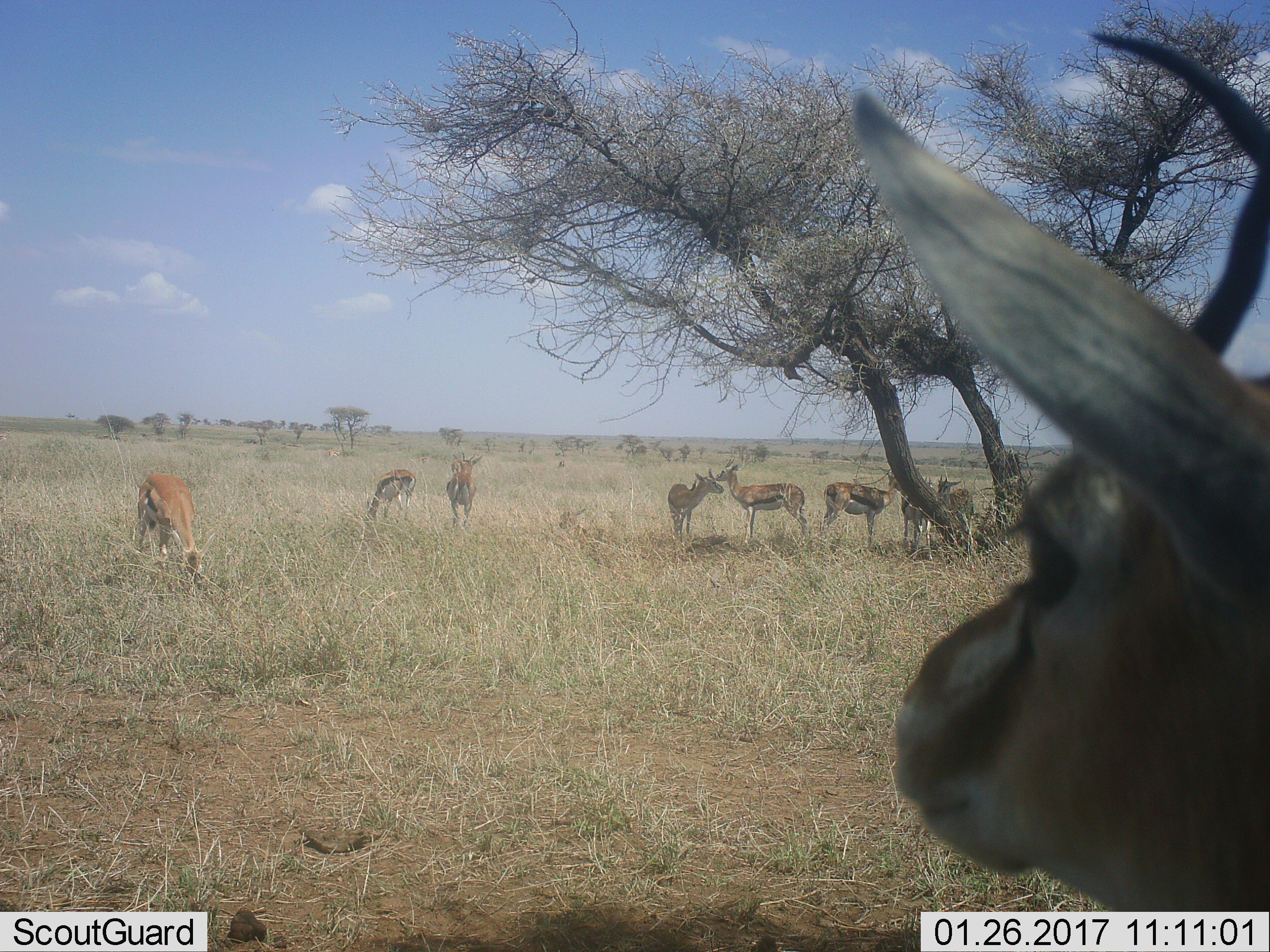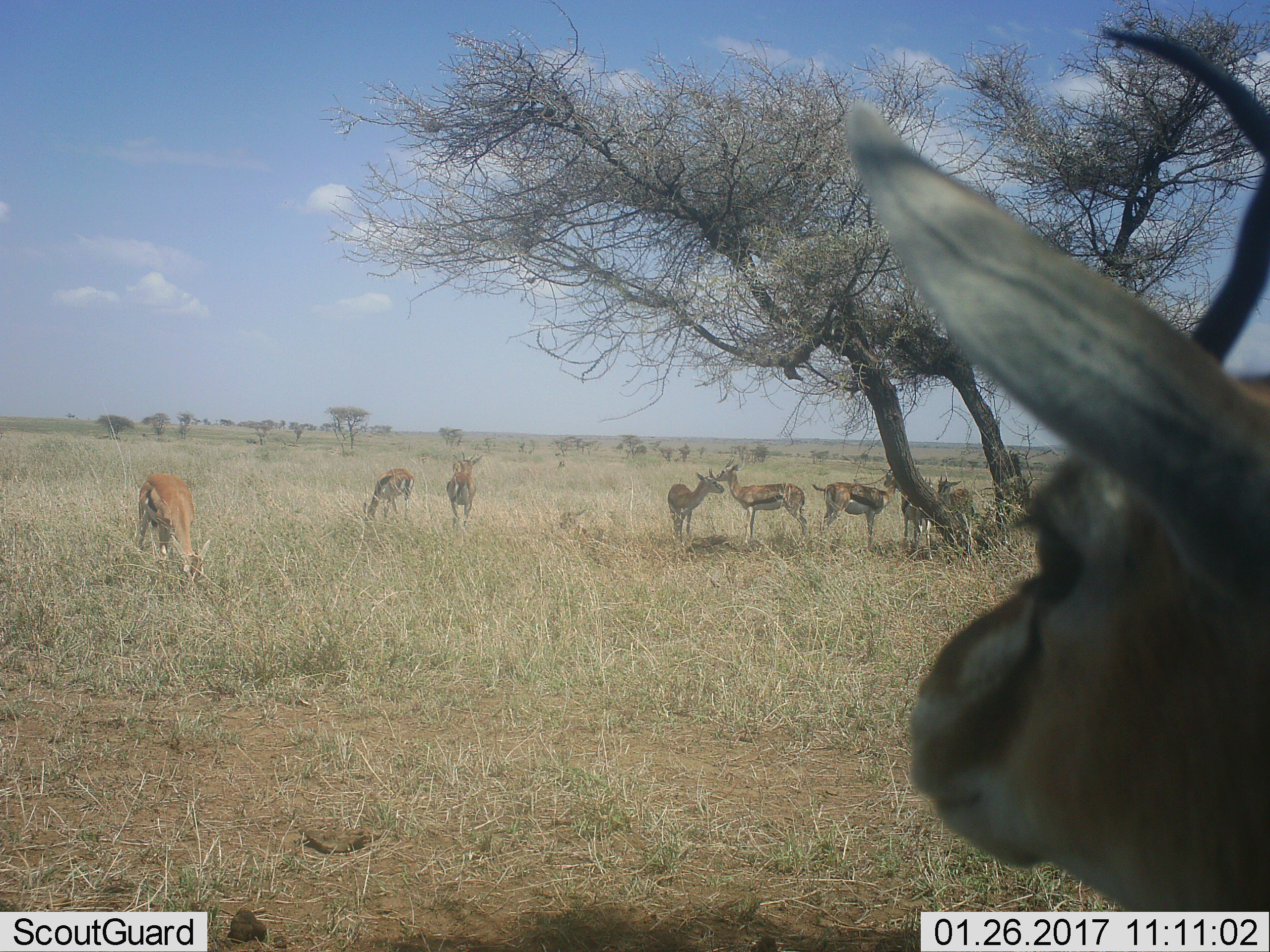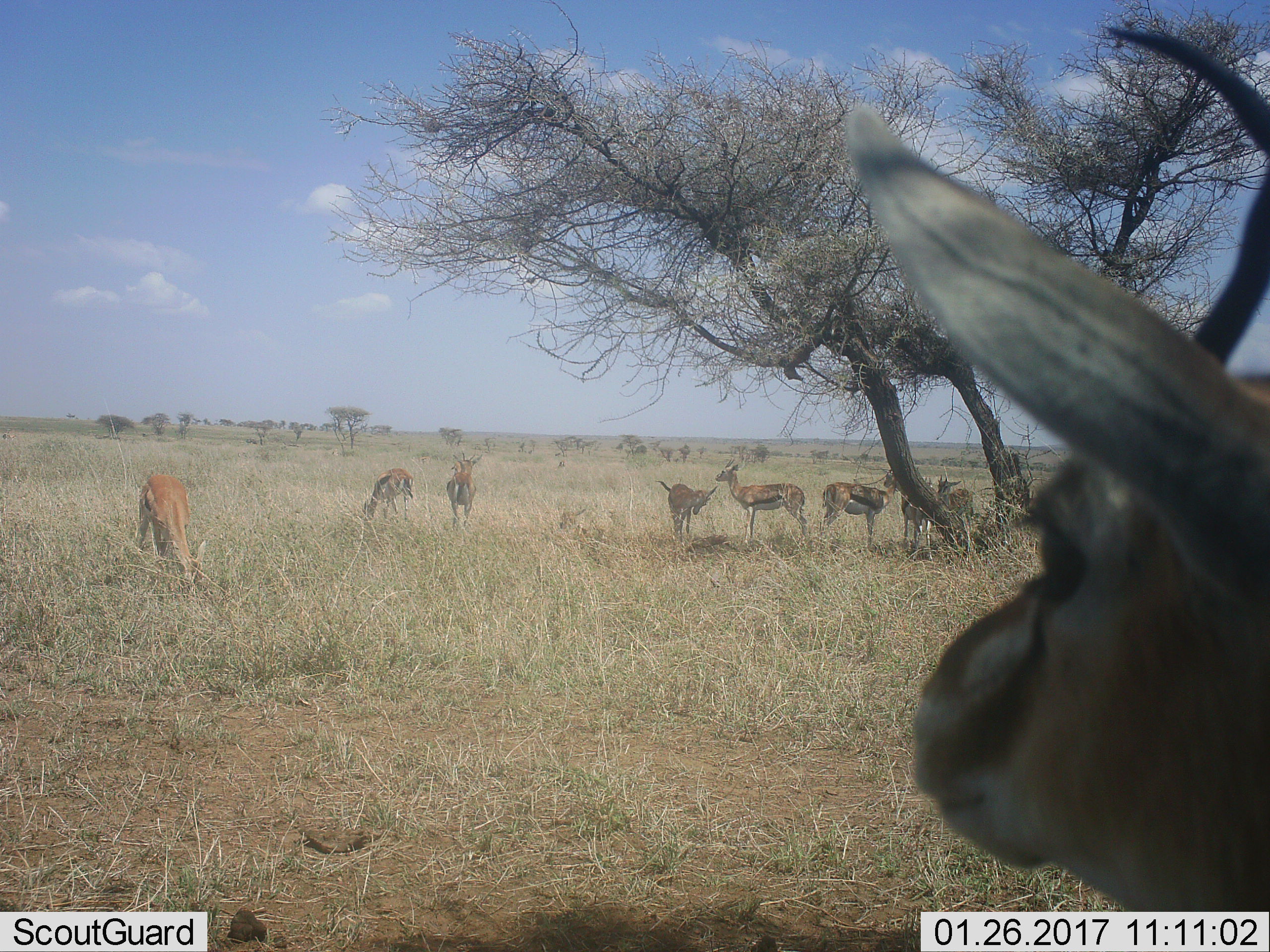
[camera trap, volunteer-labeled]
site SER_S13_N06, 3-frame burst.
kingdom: Animalia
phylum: Chordata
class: Mammalia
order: Artiodactyla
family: Bovidae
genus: Eudorcas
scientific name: Eudorcas thomsonii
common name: thomson's gazelle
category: gazellethomsons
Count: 9.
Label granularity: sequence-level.